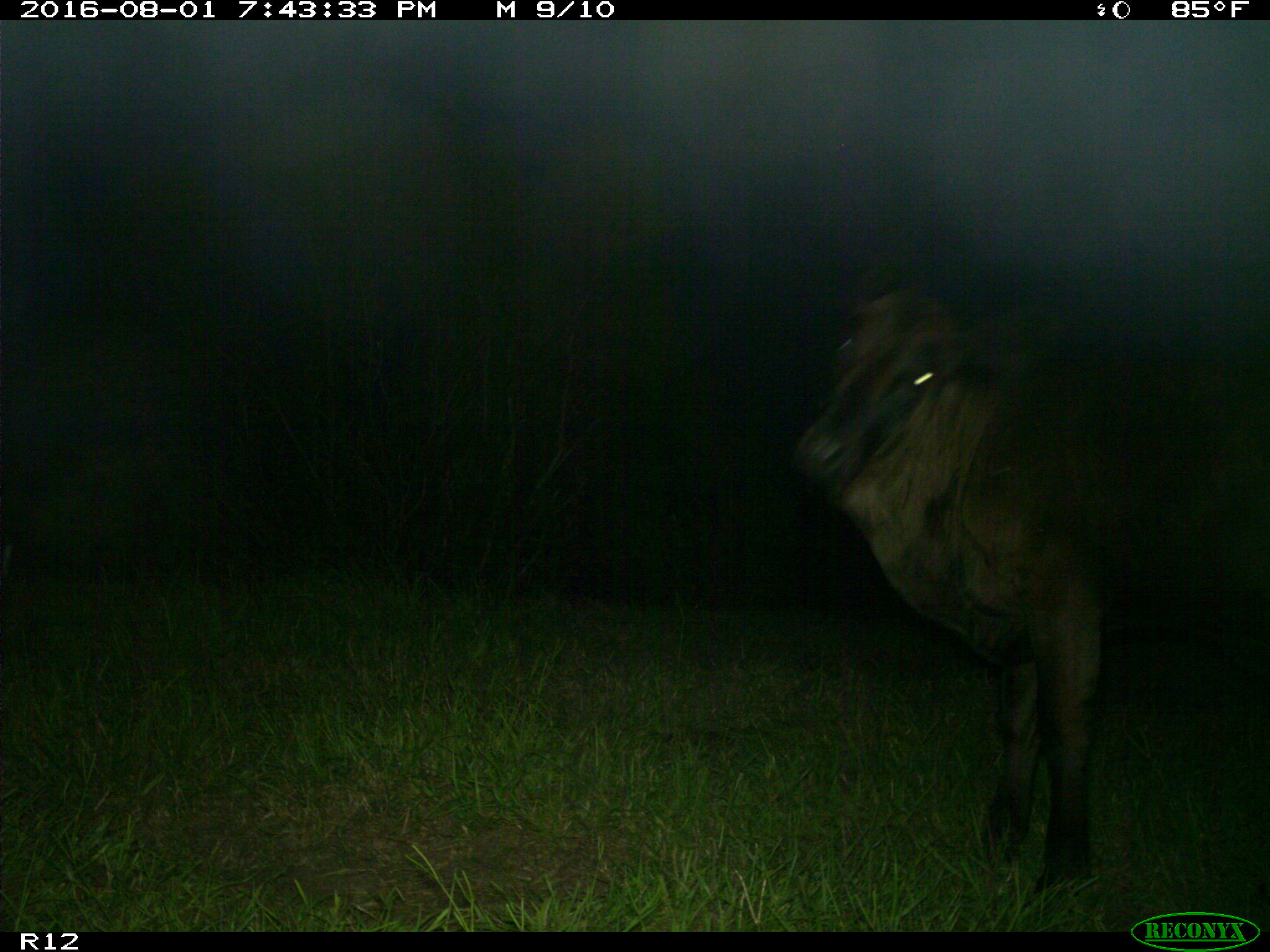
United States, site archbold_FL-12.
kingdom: Animalia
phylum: Chordata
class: Mammalia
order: Artiodactyla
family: Bovidae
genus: Bos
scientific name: Bos taurus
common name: domestic cow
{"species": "Bos taurus (domestic cow)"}